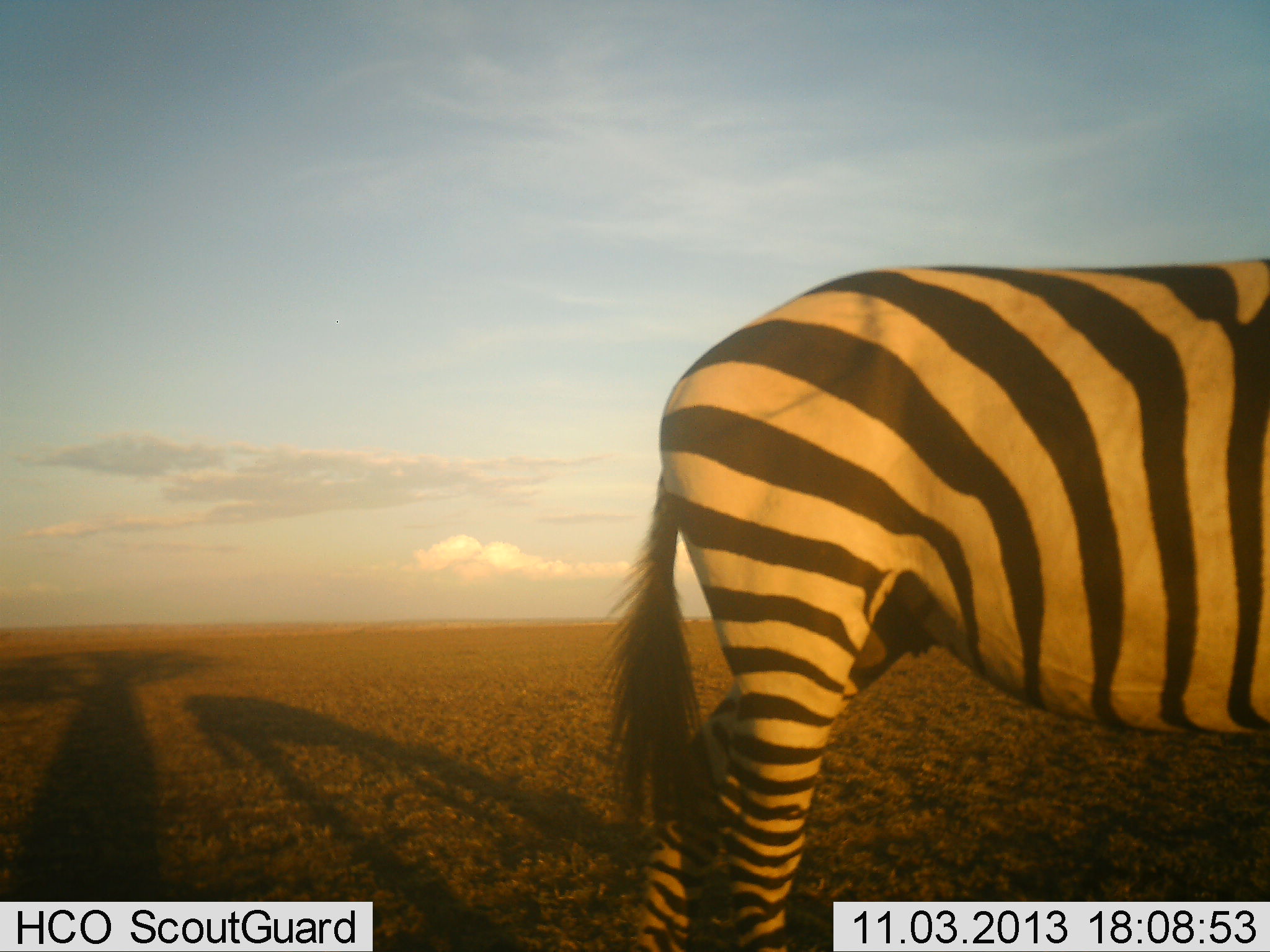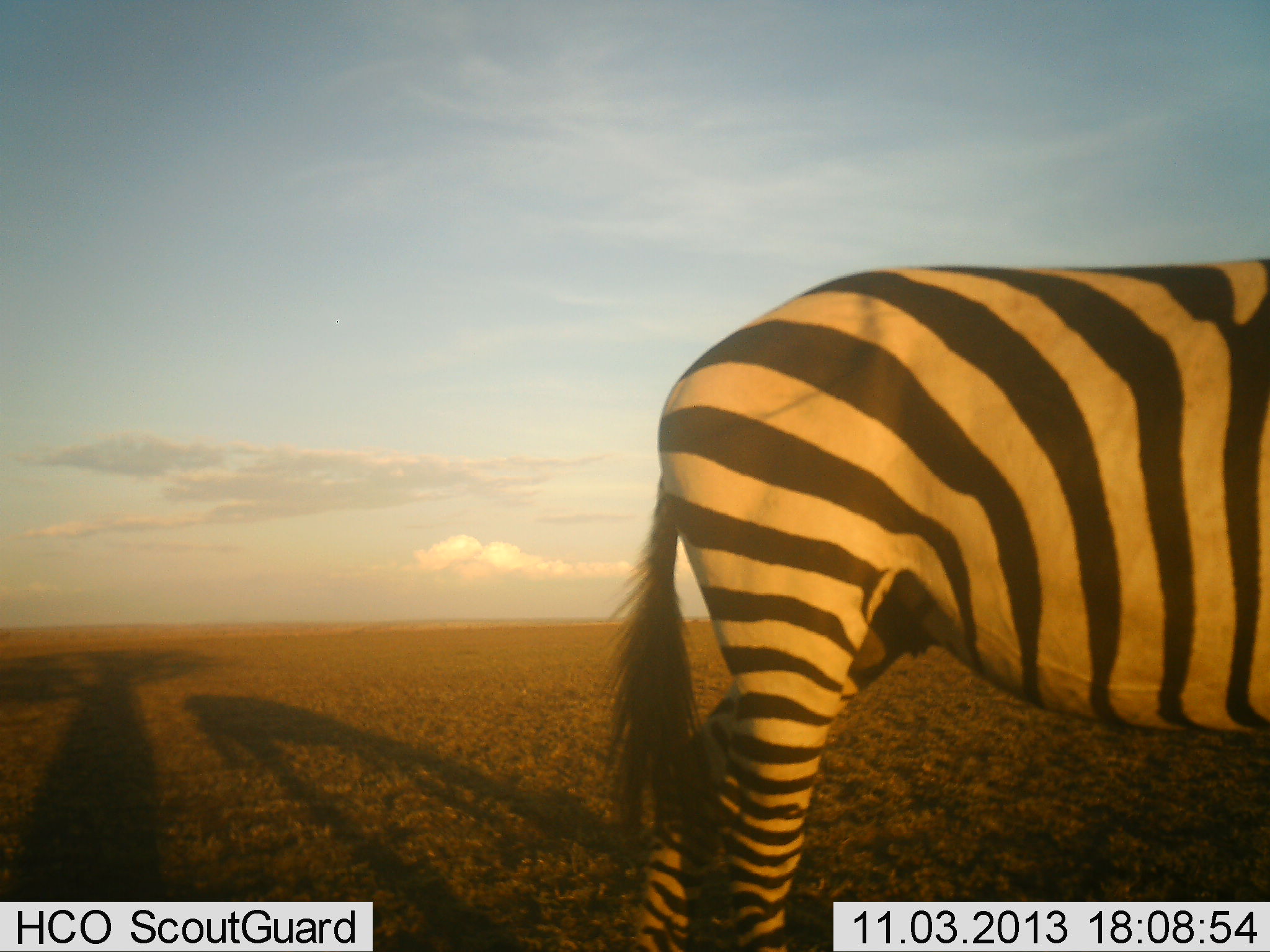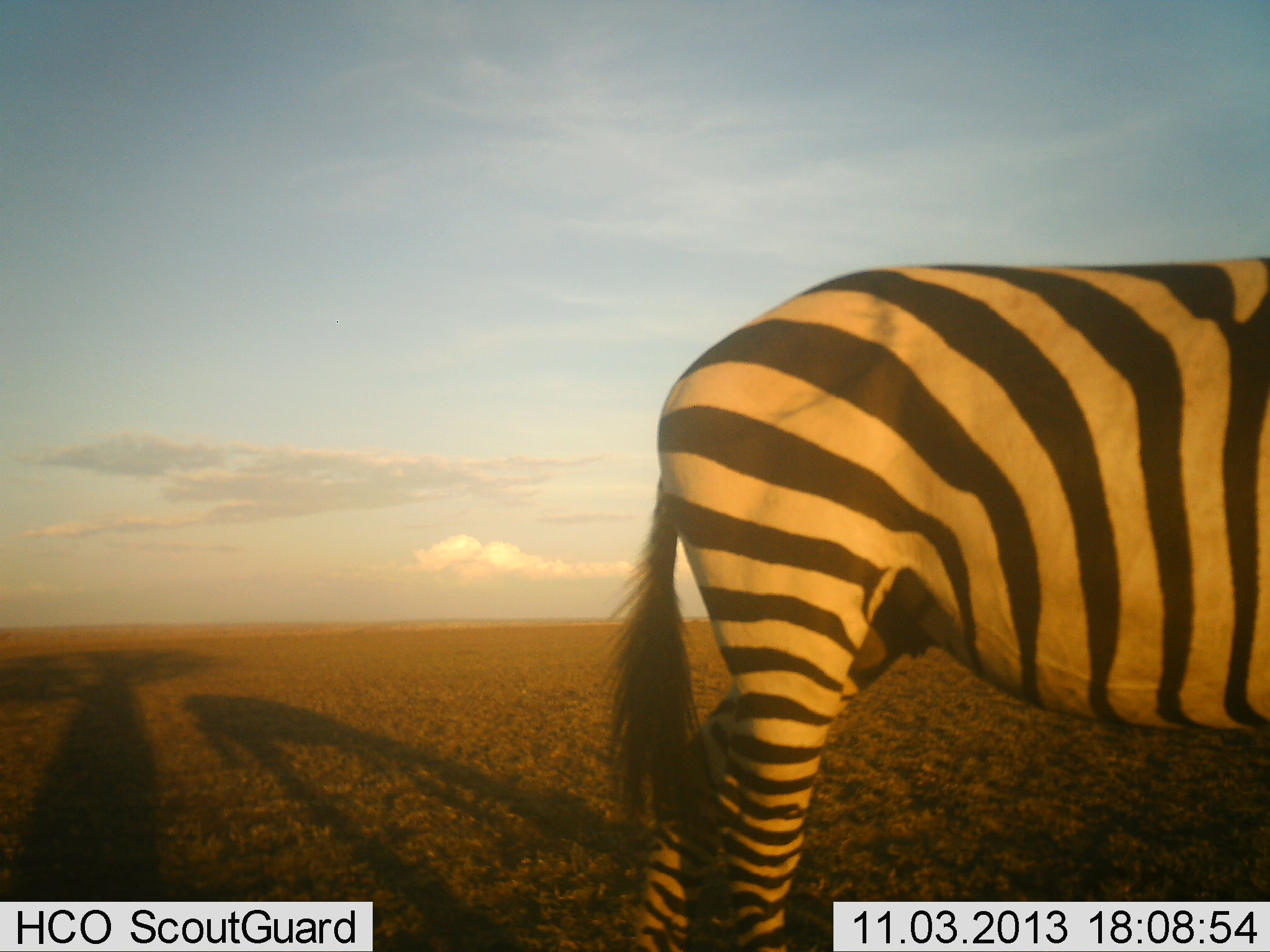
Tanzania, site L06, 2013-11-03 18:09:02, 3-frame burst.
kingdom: Animalia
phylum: Chordata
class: Mammalia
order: Perissodactyla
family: Equidae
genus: Equus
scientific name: Equus quagga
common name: plains zebra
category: zebra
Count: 1.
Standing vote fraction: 90%.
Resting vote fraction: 0%.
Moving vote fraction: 0%.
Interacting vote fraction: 0%.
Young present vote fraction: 0%.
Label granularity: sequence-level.